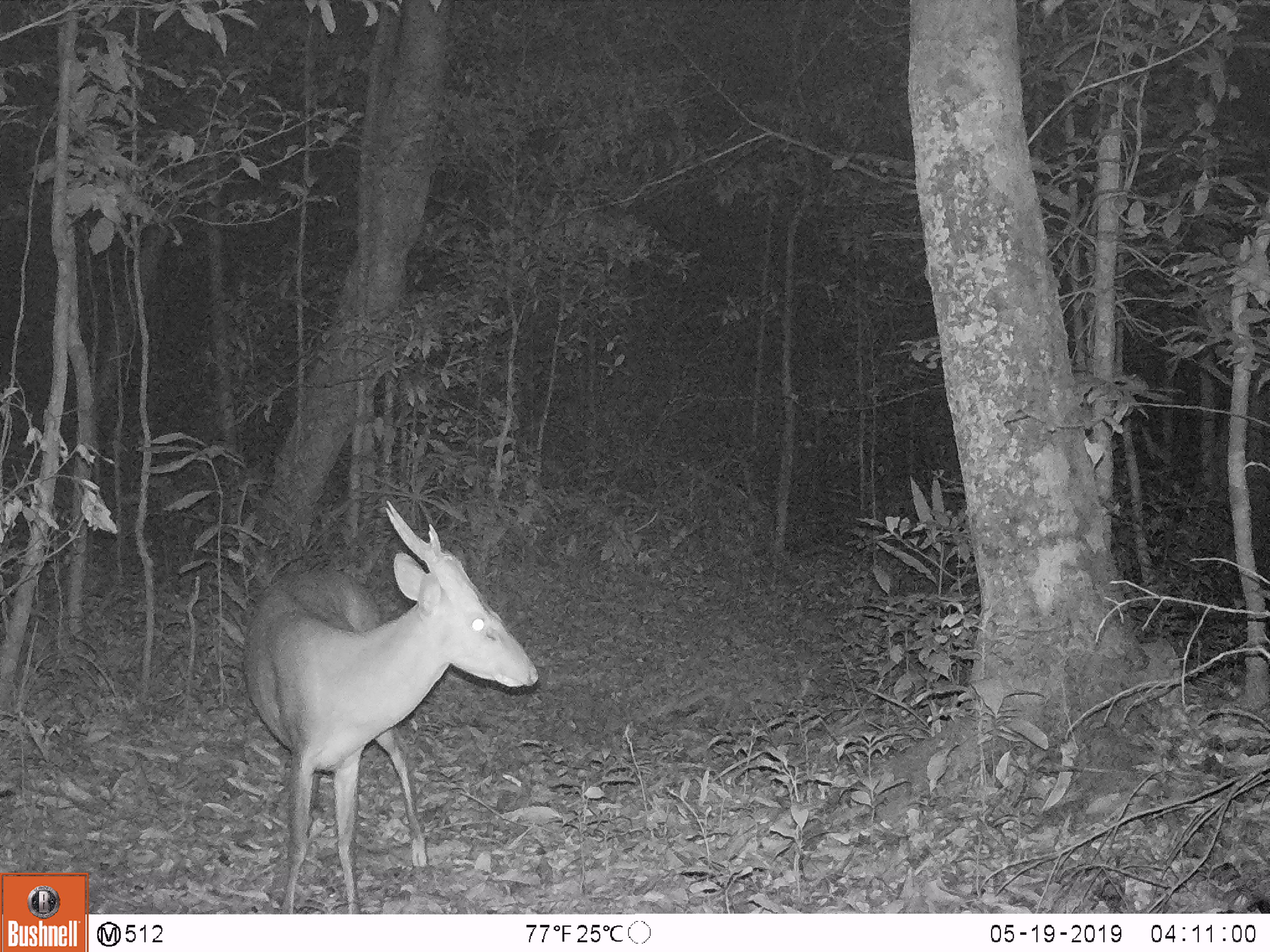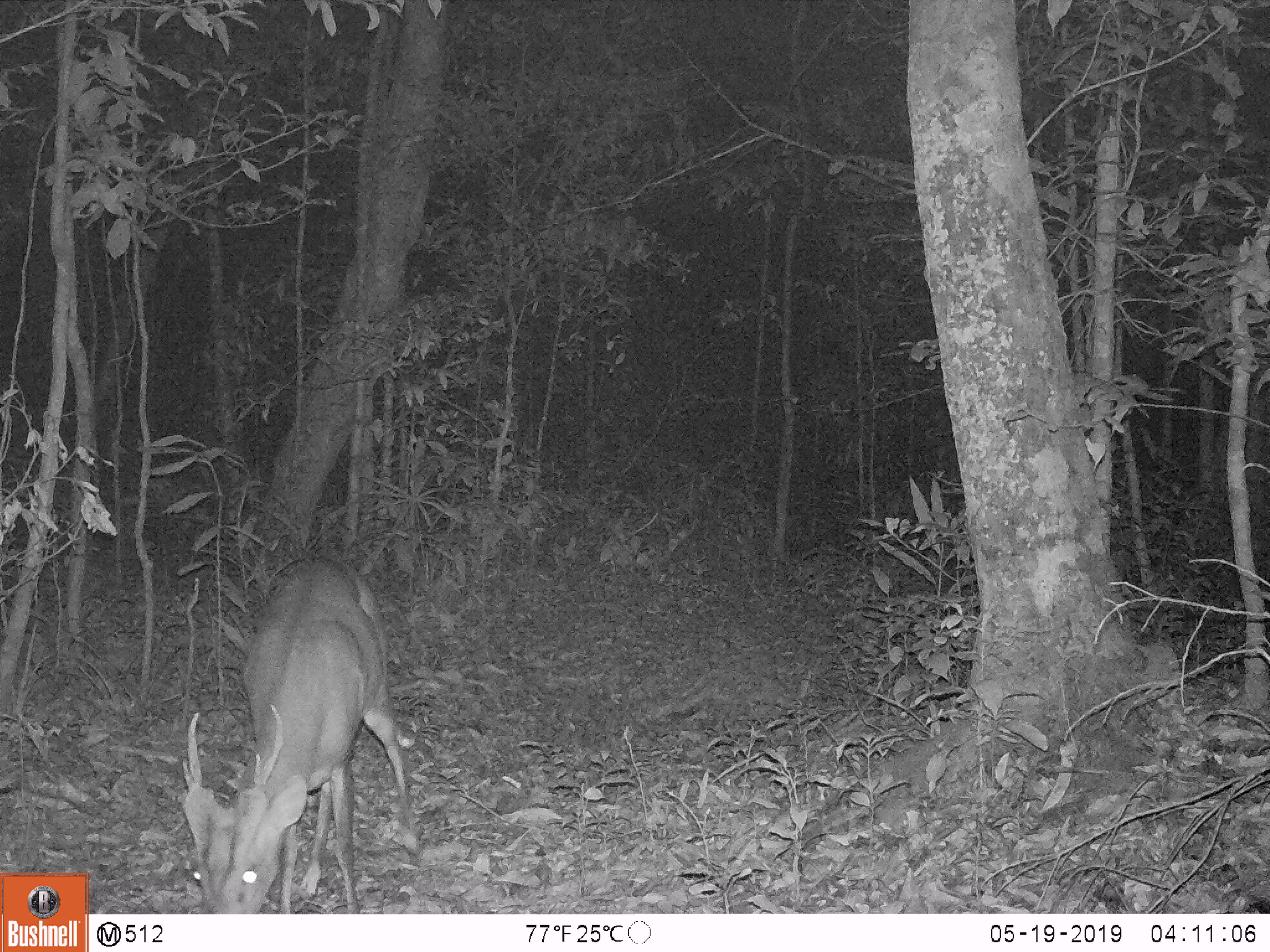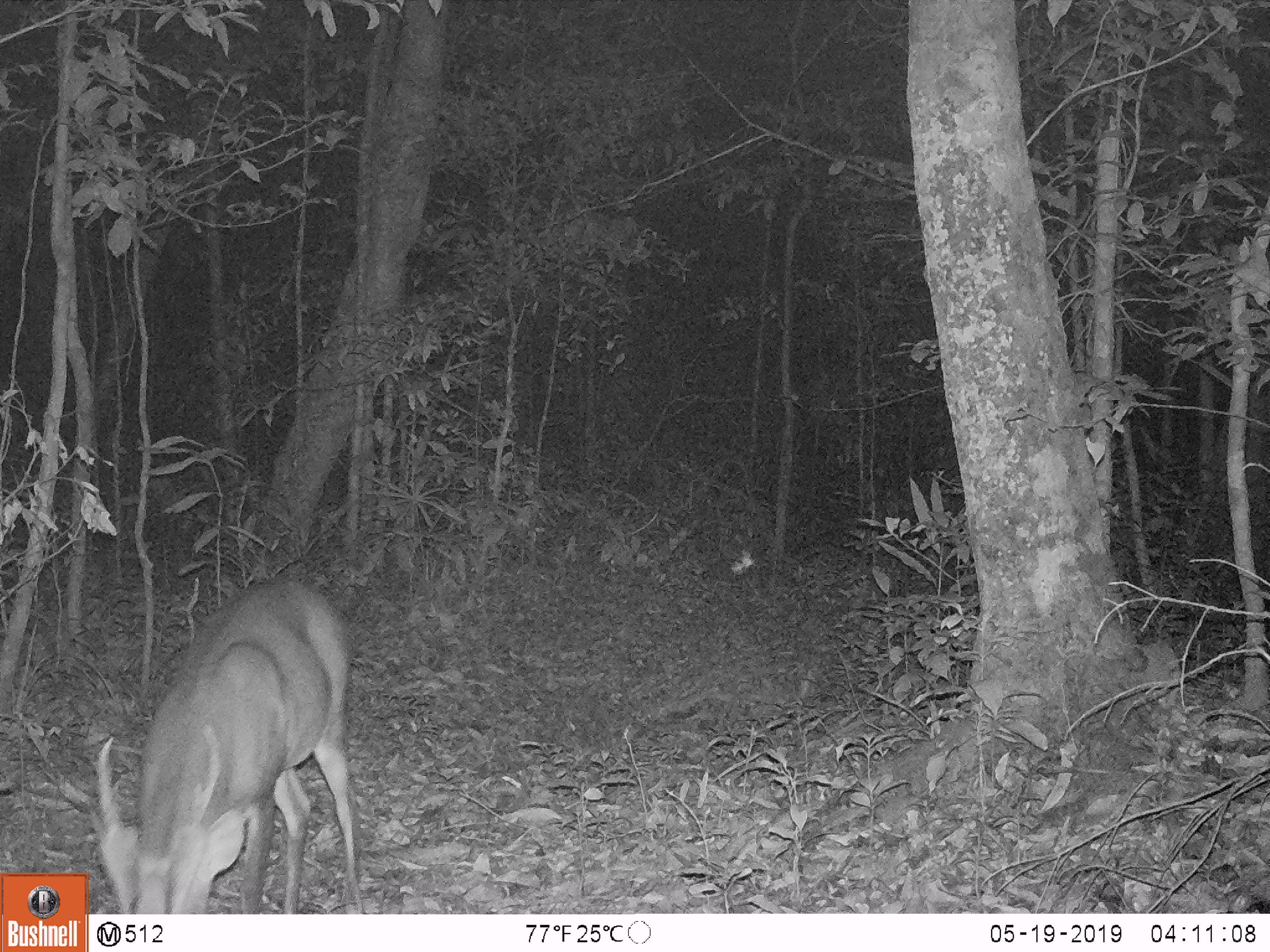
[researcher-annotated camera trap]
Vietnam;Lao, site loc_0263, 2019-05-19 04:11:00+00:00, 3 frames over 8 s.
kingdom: Animalia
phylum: Chordata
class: Mammalia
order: Artiodactyla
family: Cervidae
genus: Muntiacus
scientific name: Muntiacus vuquangensis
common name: large-antlered muntjac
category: large antlered muntjac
Large antlered muntjac (large-antlered muntjac) (Muntiacus vuquangensis). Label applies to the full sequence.